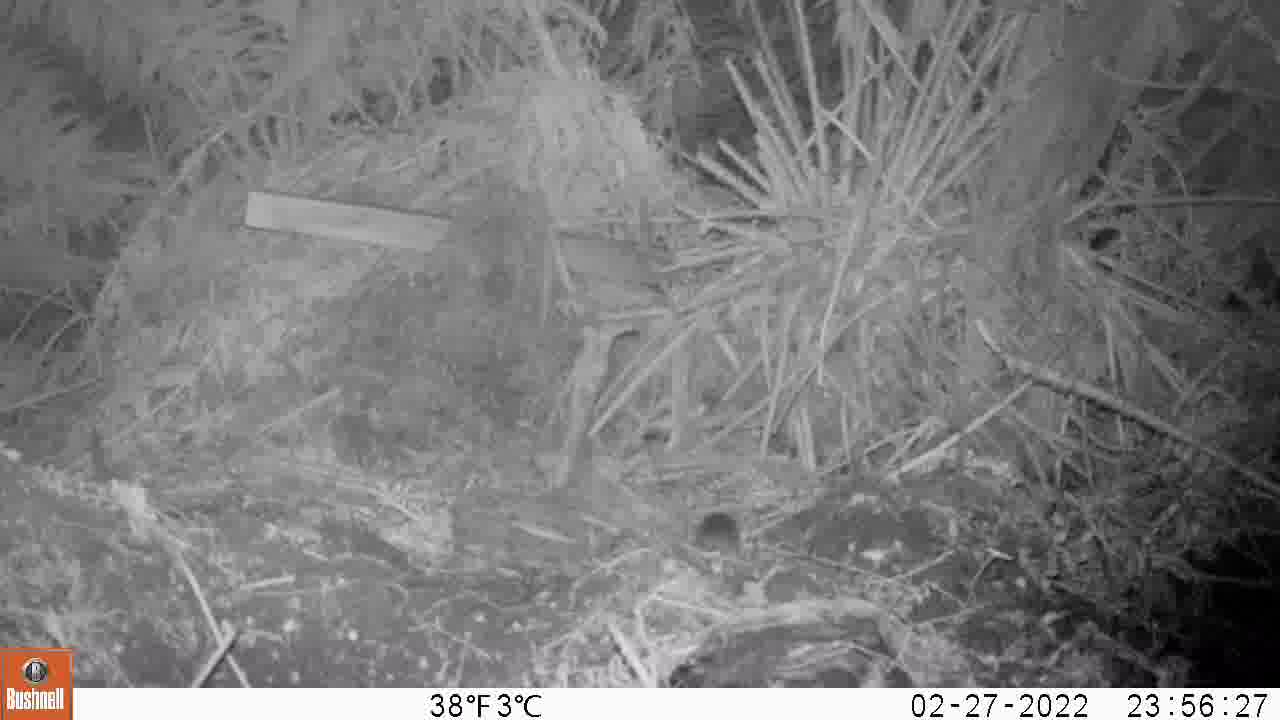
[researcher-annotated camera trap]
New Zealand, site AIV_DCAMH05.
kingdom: Animalia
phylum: Chordata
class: Mammalia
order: Rodentia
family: Muridae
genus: Mus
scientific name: Mus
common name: mouse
Mouse (Mus).